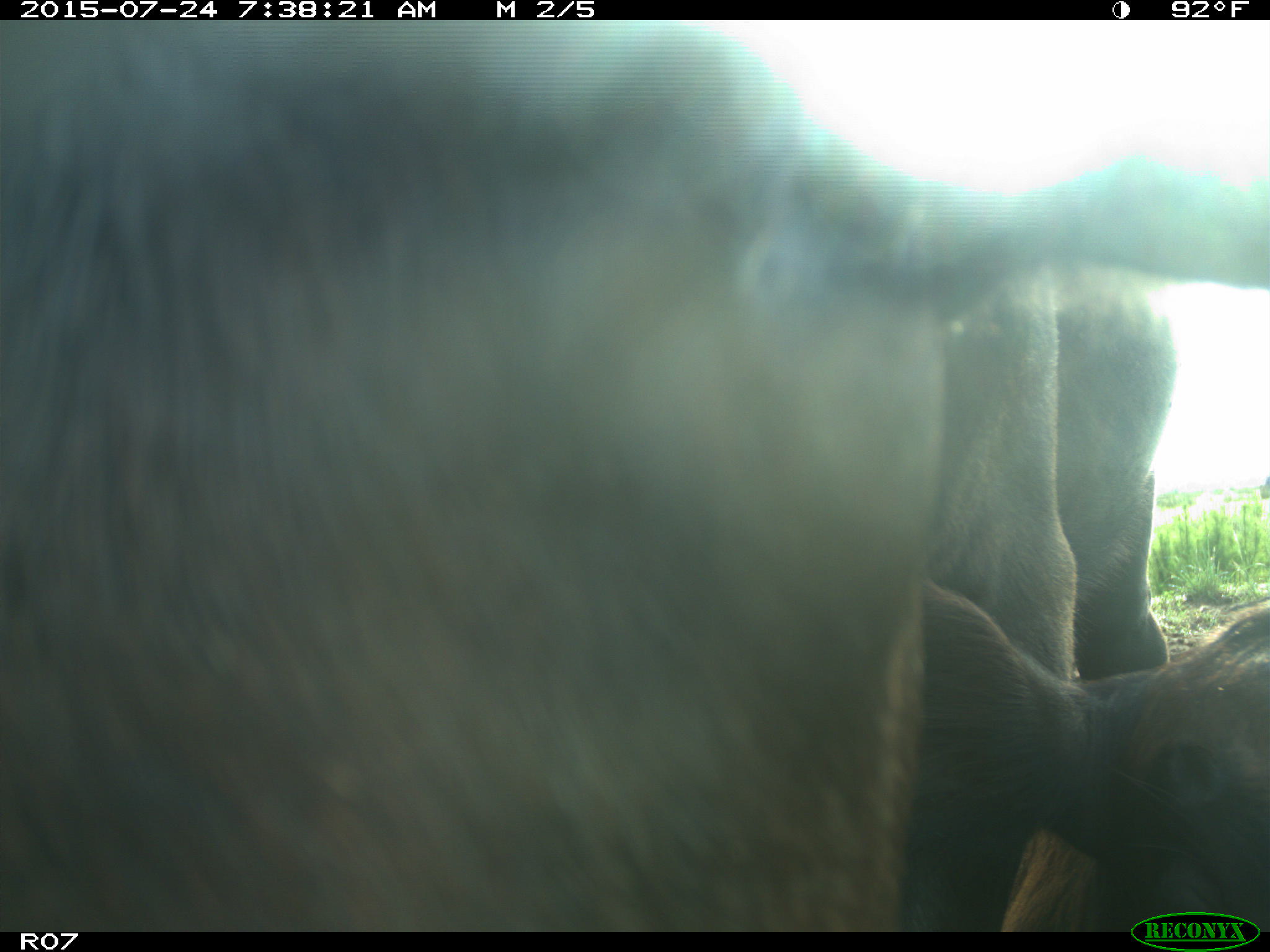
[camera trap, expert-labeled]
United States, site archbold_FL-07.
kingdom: Animalia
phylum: Chordata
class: Mammalia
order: Artiodactyla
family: Bovidae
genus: Bos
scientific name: Bos taurus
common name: domestic cow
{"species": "Bos taurus (domestic cow)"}